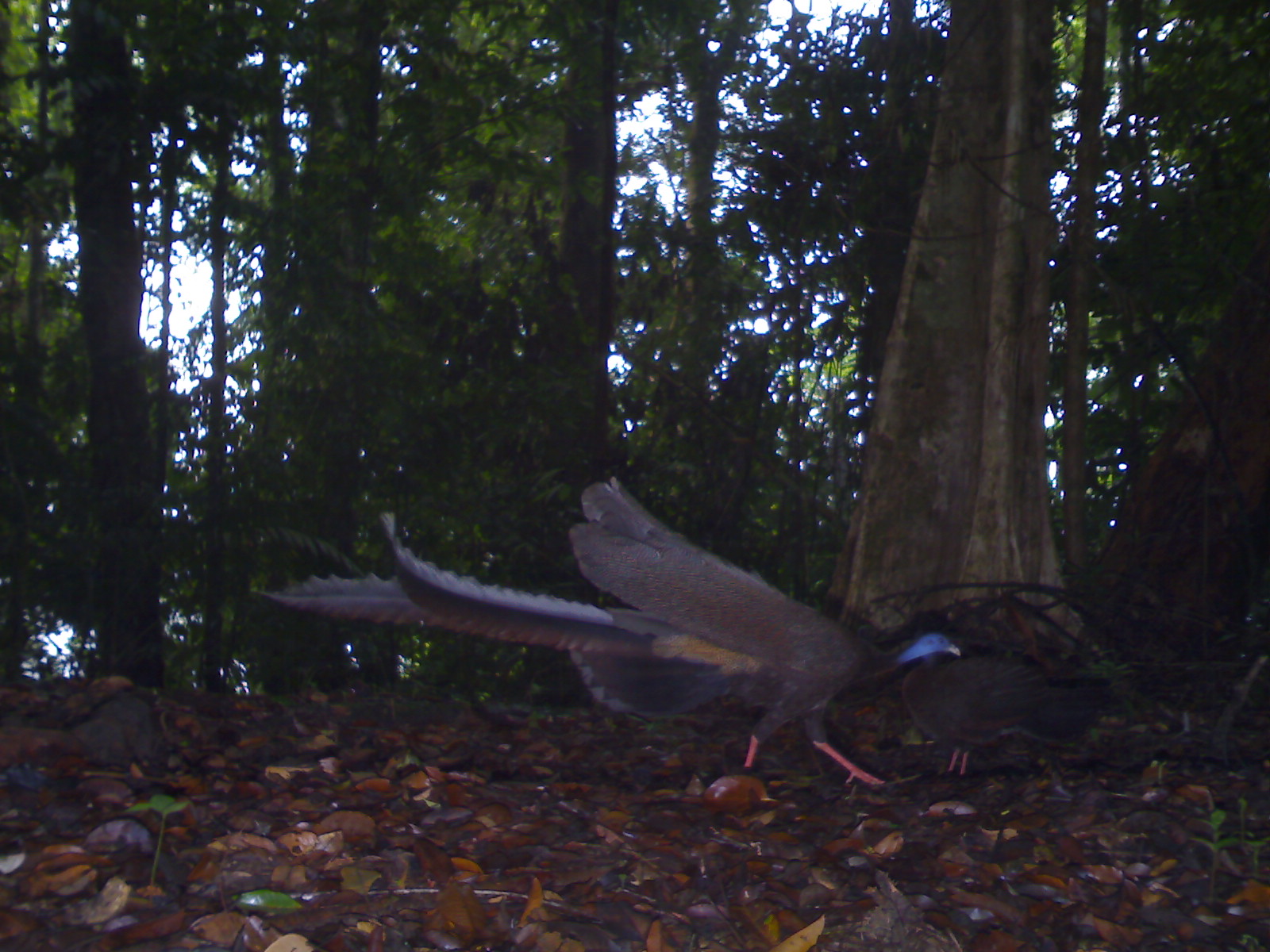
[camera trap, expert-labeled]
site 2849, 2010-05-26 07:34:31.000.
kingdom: Animalia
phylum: Chordata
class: Aves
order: Galliformes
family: Phasianidae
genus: Argusianus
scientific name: Argusianus argus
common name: great argus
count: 2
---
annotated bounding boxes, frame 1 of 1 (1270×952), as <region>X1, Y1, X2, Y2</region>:
argusianus argus: <region>254, 473, 961, 786</region>; <region>899, 651, 1115, 779</region>